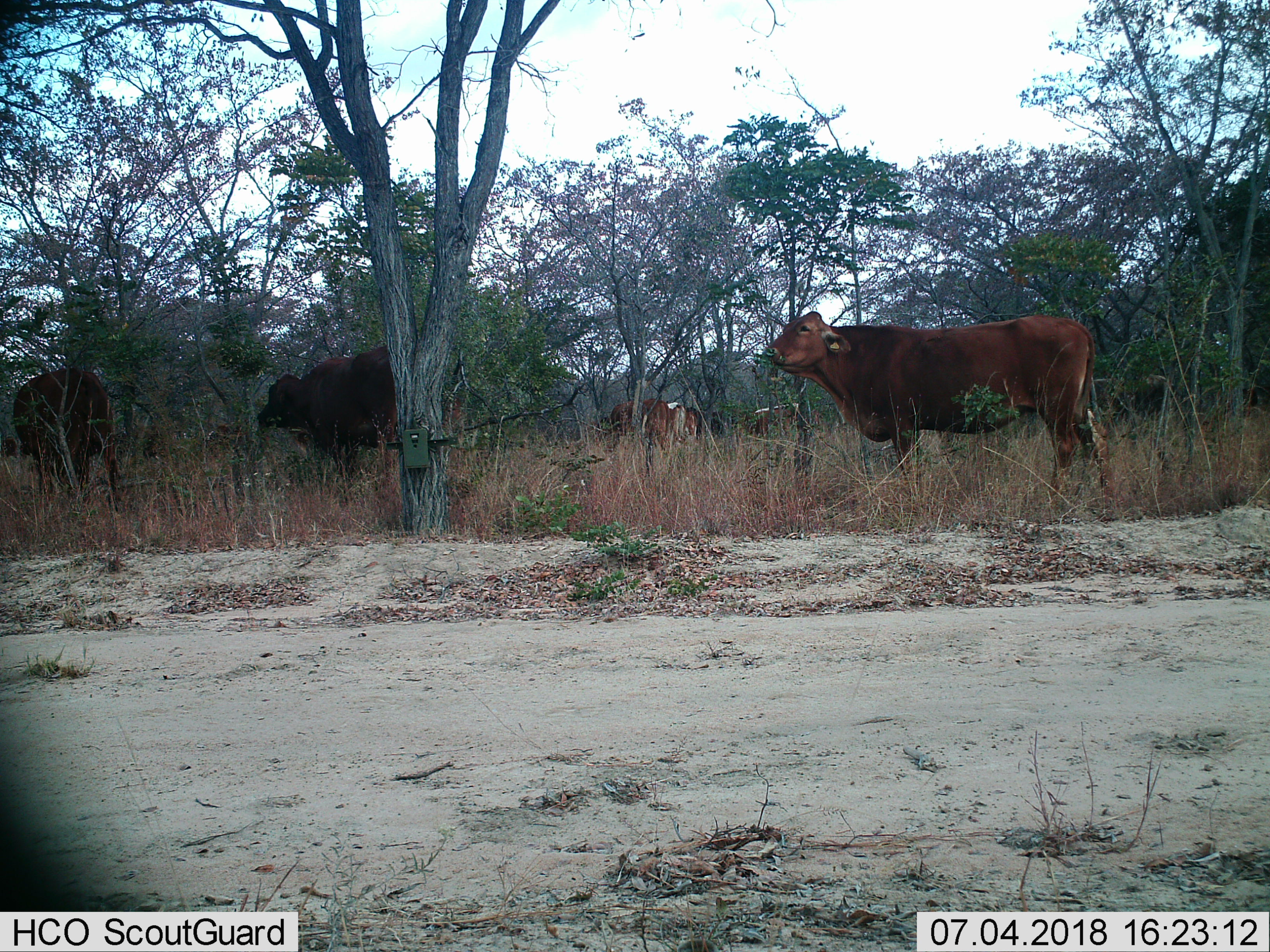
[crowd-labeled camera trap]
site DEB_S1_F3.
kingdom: Animalia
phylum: Chordata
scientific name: Vertebrata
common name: domestic animal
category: domesticanimal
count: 9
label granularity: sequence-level